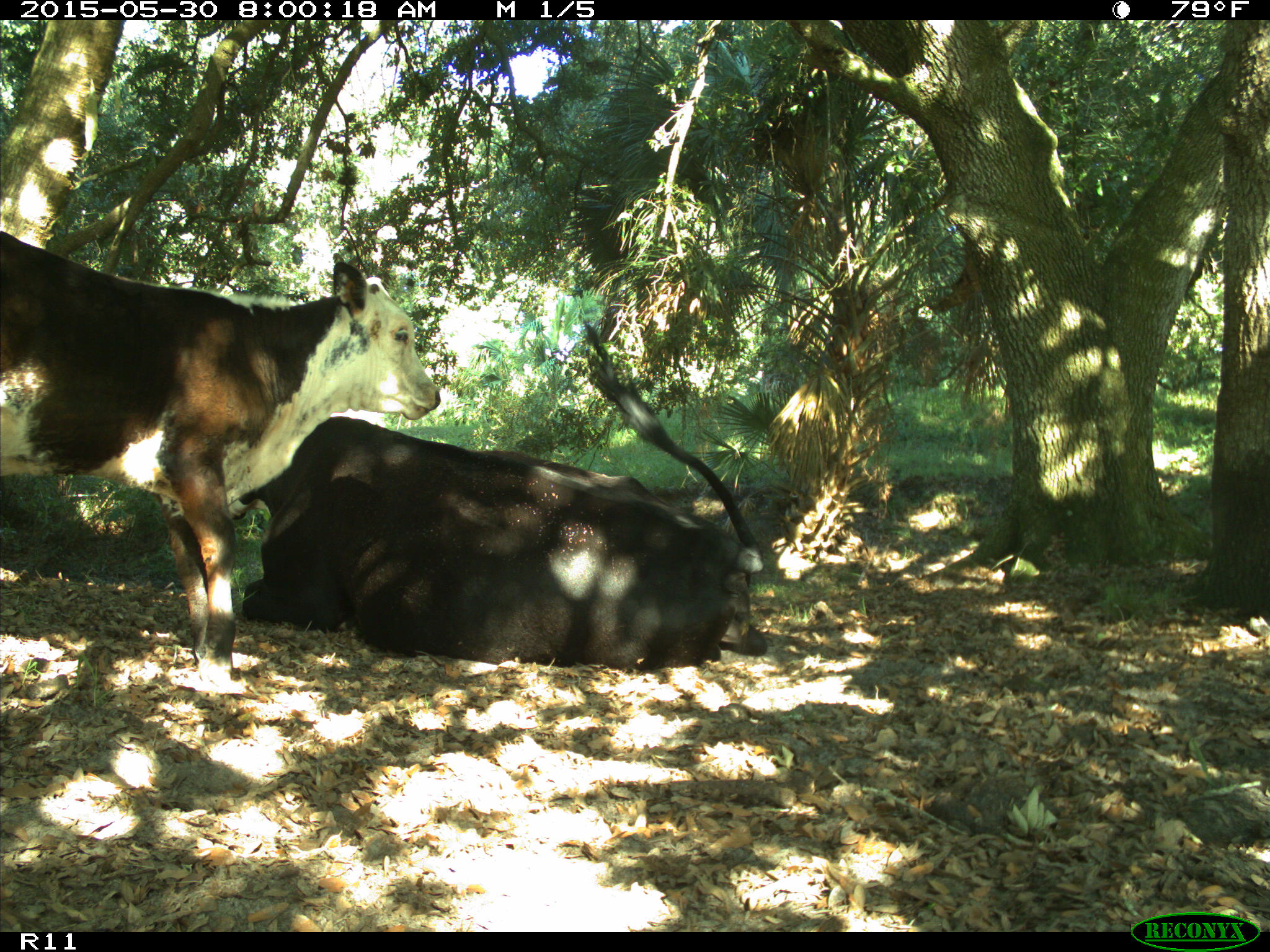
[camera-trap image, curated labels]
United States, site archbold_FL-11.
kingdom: Animalia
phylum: Chordata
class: Mammalia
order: Artiodactyla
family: Bovidae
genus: Bos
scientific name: Bos taurus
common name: domestic cow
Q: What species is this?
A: Bos taurus (domestic cow).